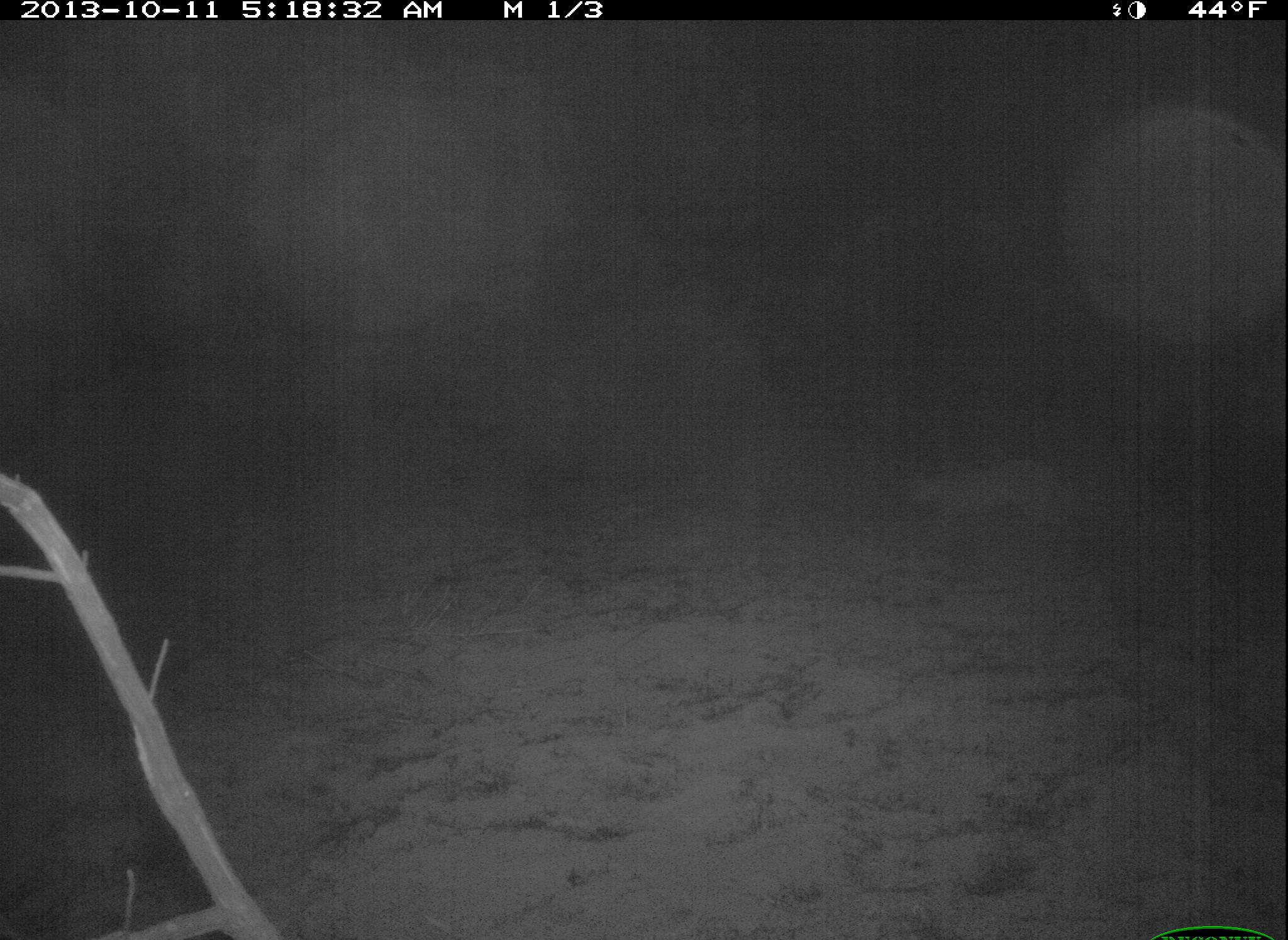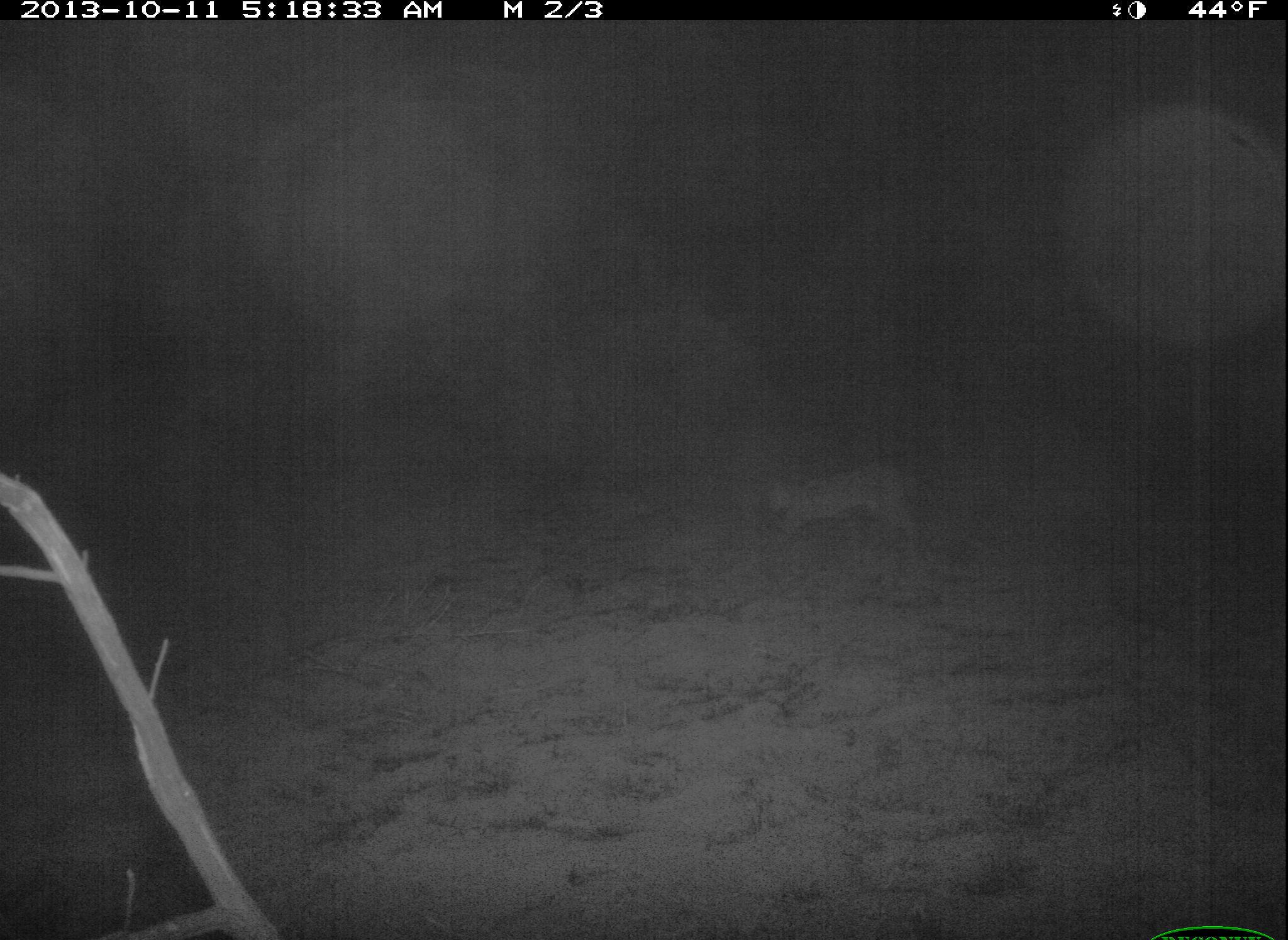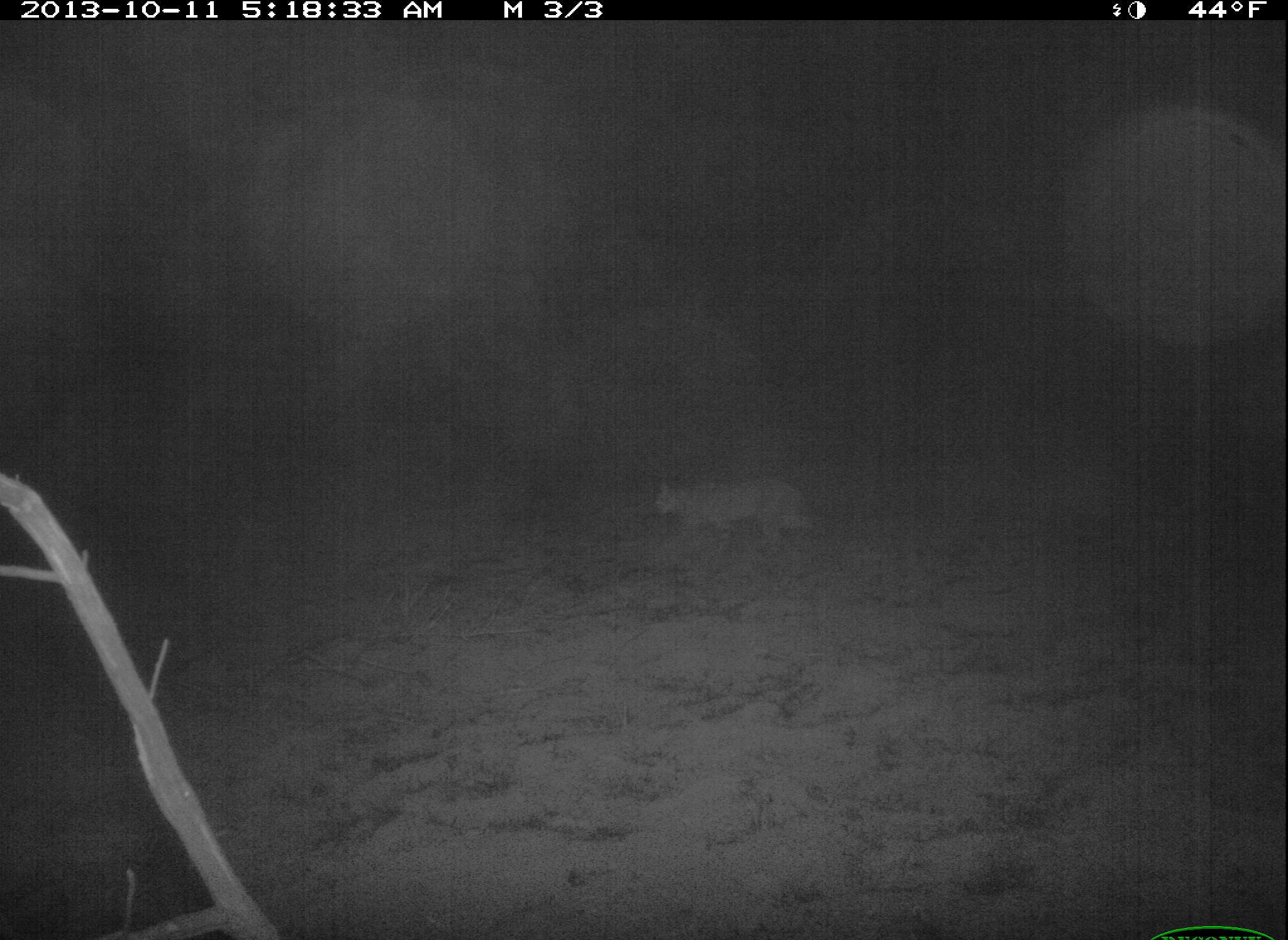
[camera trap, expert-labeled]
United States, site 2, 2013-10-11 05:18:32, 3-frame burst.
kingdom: Animalia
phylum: Chordata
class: Mammalia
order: Carnivora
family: Felidae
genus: Lynx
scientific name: Lynx rufus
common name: bobcat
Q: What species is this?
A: Bobcat (Lynx rufus).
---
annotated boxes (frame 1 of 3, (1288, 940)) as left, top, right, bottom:
bobcat: 903, 457, 1084, 546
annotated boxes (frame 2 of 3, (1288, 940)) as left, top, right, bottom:
bobcat: 768, 462, 927, 555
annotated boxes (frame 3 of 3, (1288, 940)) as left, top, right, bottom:
bobcat: 653, 476, 809, 560